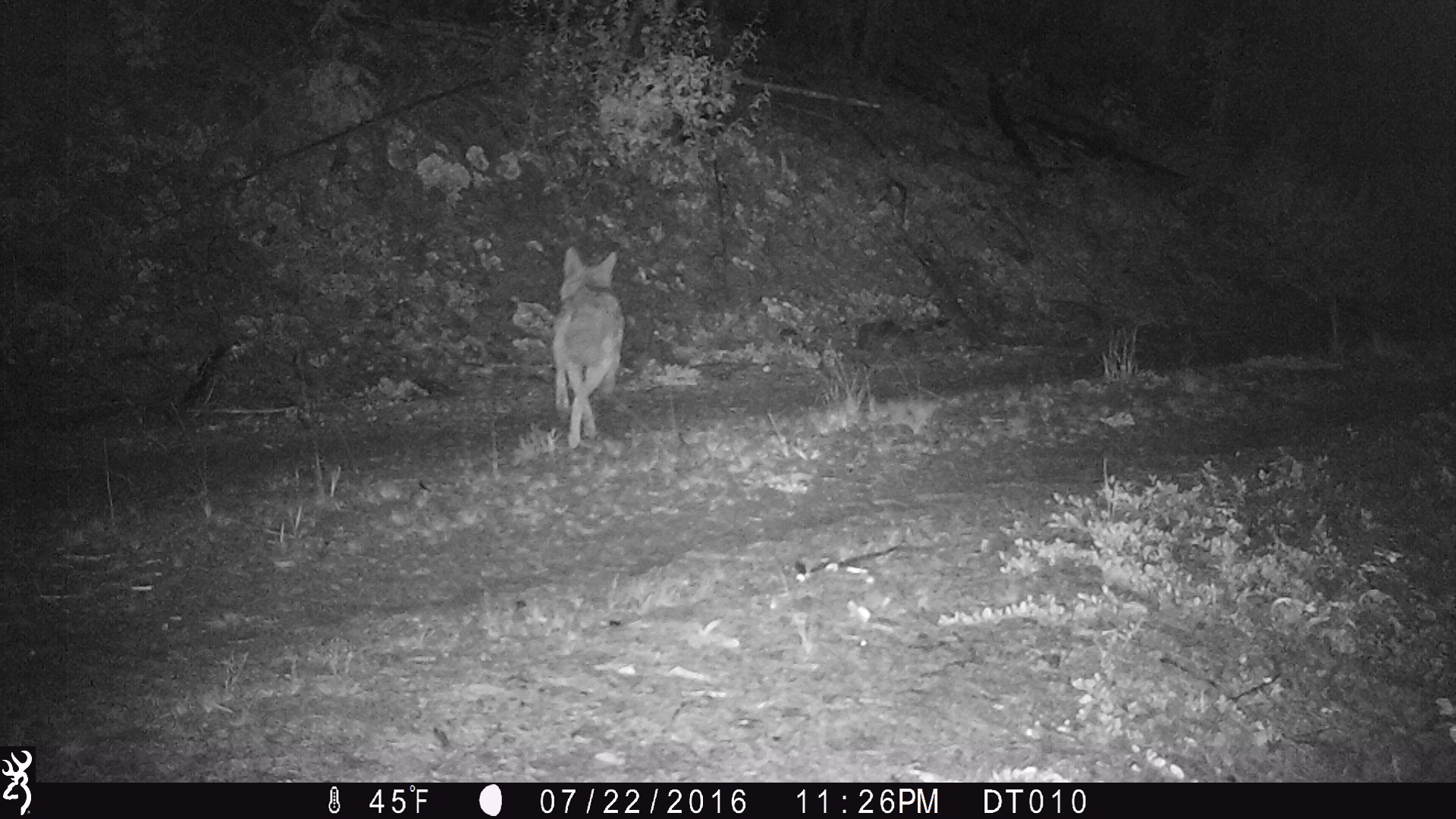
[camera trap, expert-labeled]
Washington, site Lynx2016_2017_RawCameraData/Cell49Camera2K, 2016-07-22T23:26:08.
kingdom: Animalia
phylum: Chordata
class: Mammalia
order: Carnivora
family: Canidae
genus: Canis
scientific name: Canis latrans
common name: coyote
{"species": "Canis latrans (coyote)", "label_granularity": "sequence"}